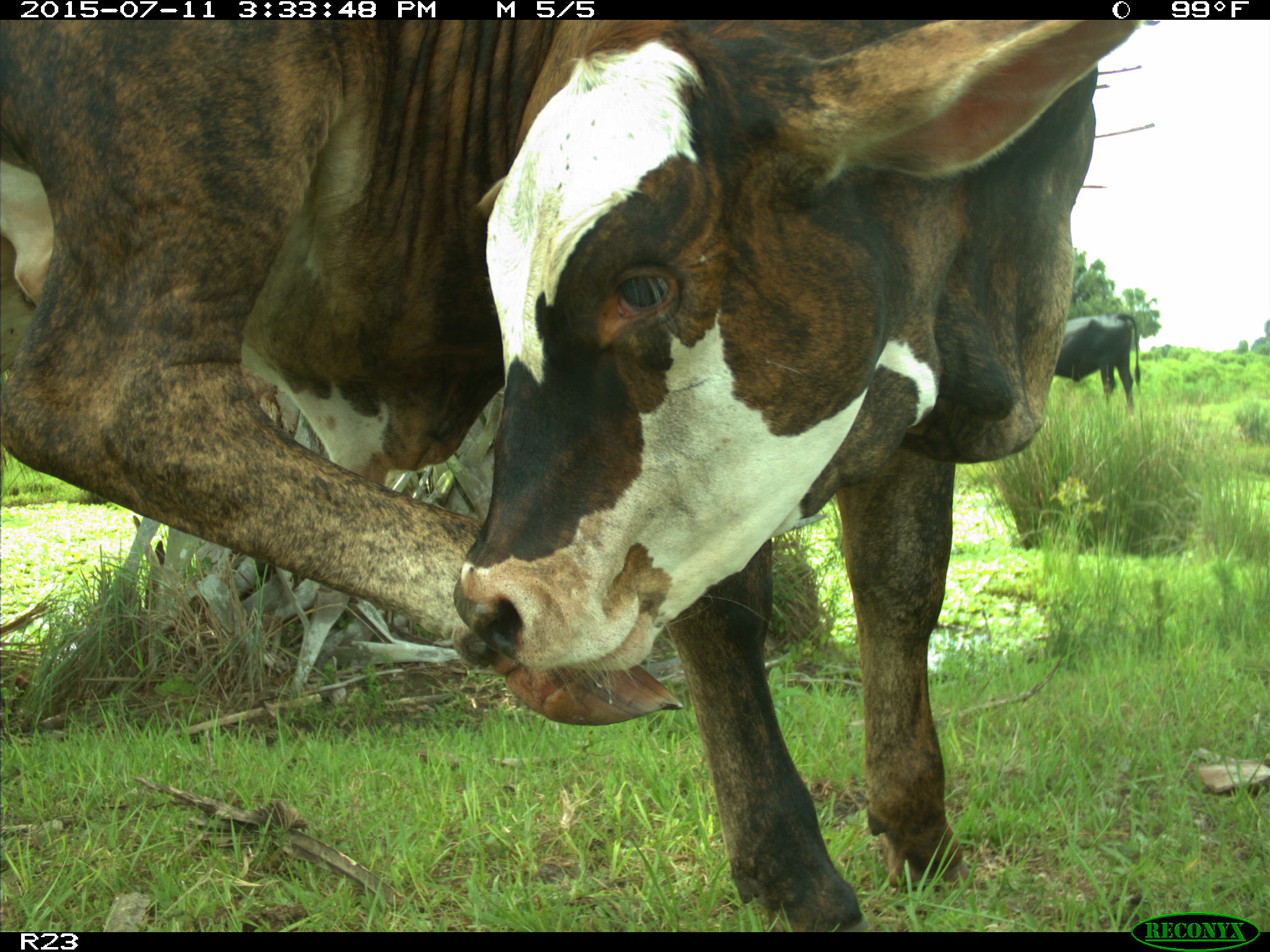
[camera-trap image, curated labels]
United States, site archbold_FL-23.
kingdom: Animalia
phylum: Chordata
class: Mammalia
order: Artiodactyla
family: Bovidae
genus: Bos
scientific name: Bos taurus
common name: domestic cow